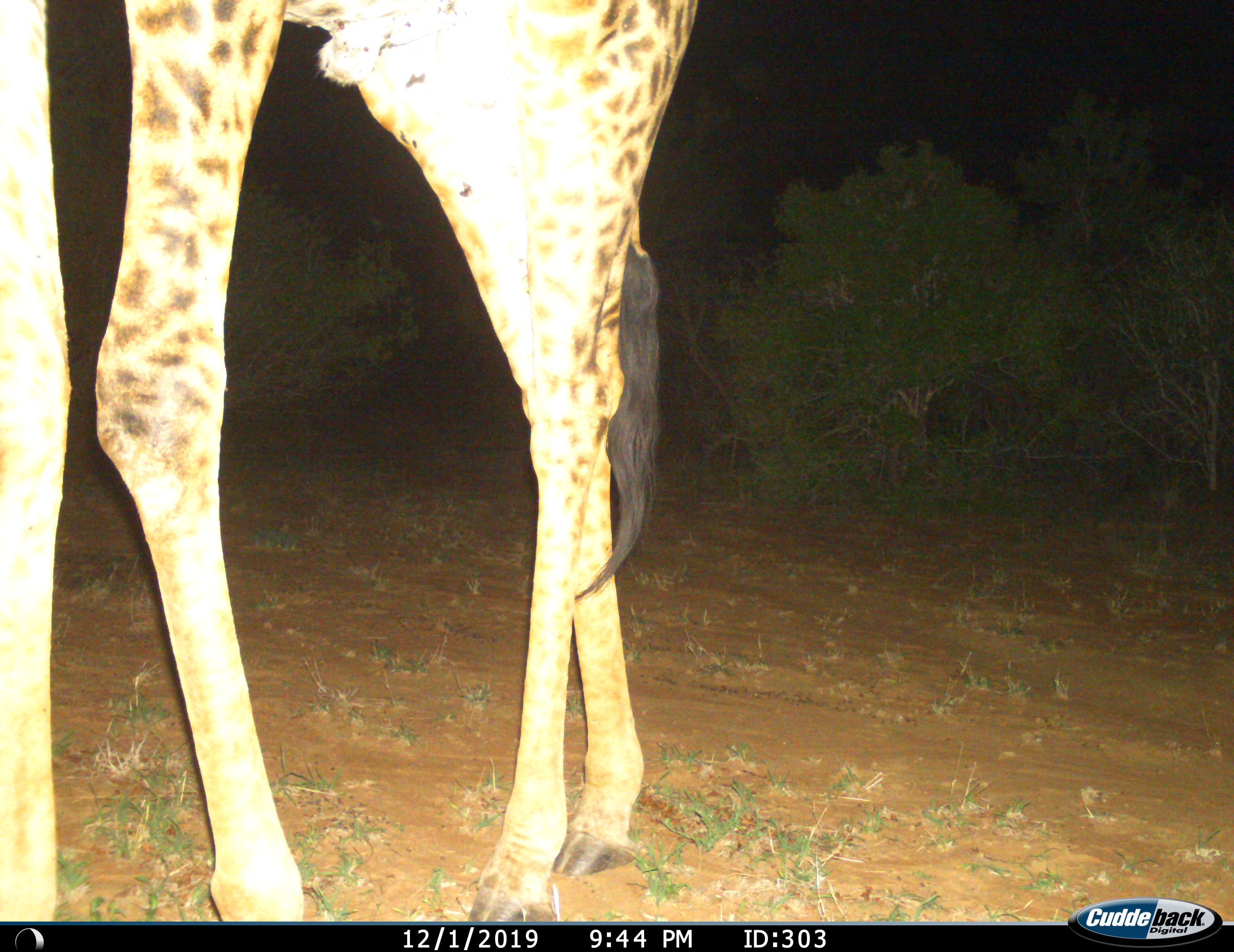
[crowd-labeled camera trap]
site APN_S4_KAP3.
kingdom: Animalia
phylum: Chordata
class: Mammalia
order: Artiodactyla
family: Giraffidae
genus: Giraffa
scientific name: Giraffa camelopardalis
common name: giraffe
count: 1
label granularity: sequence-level